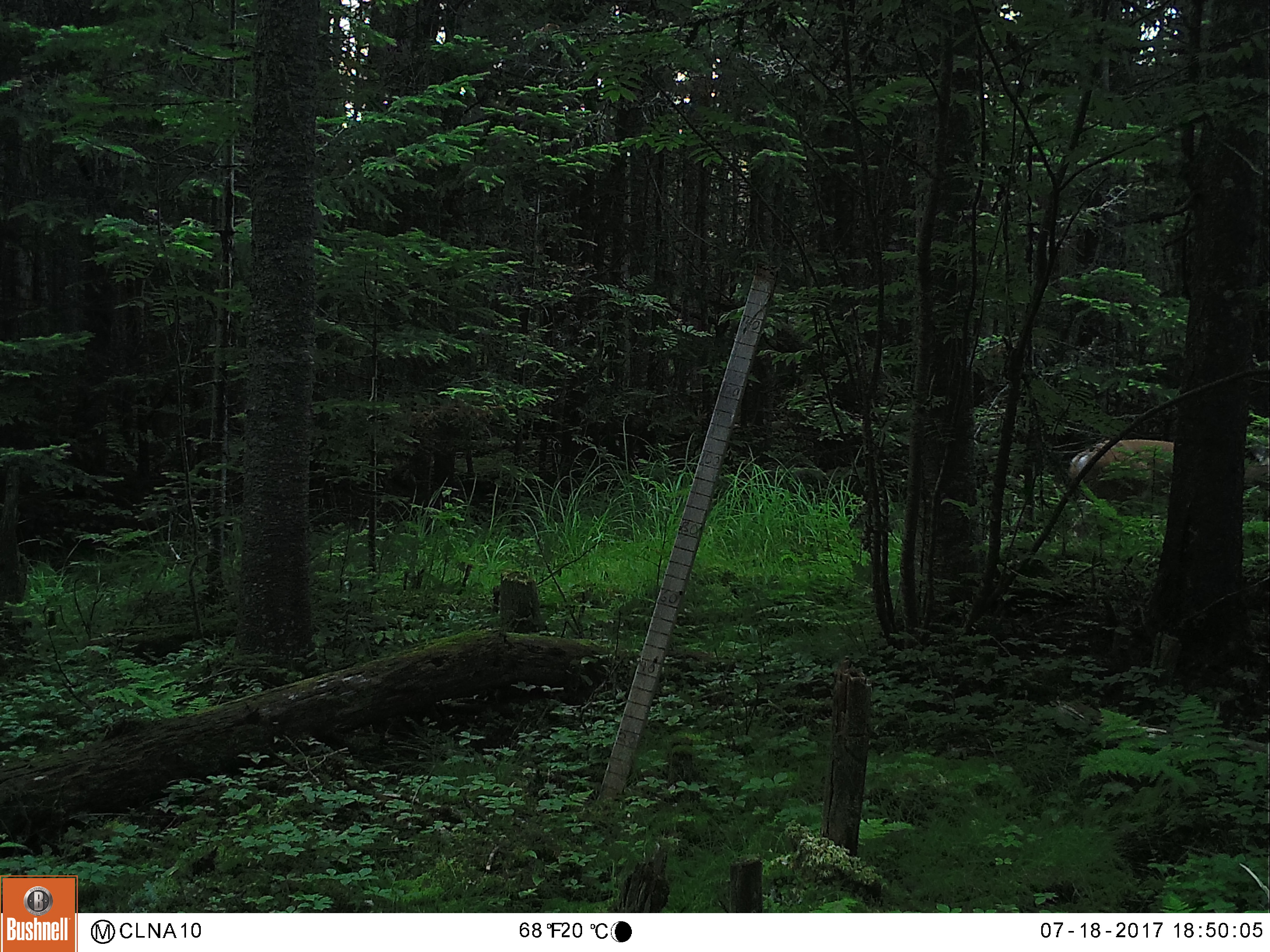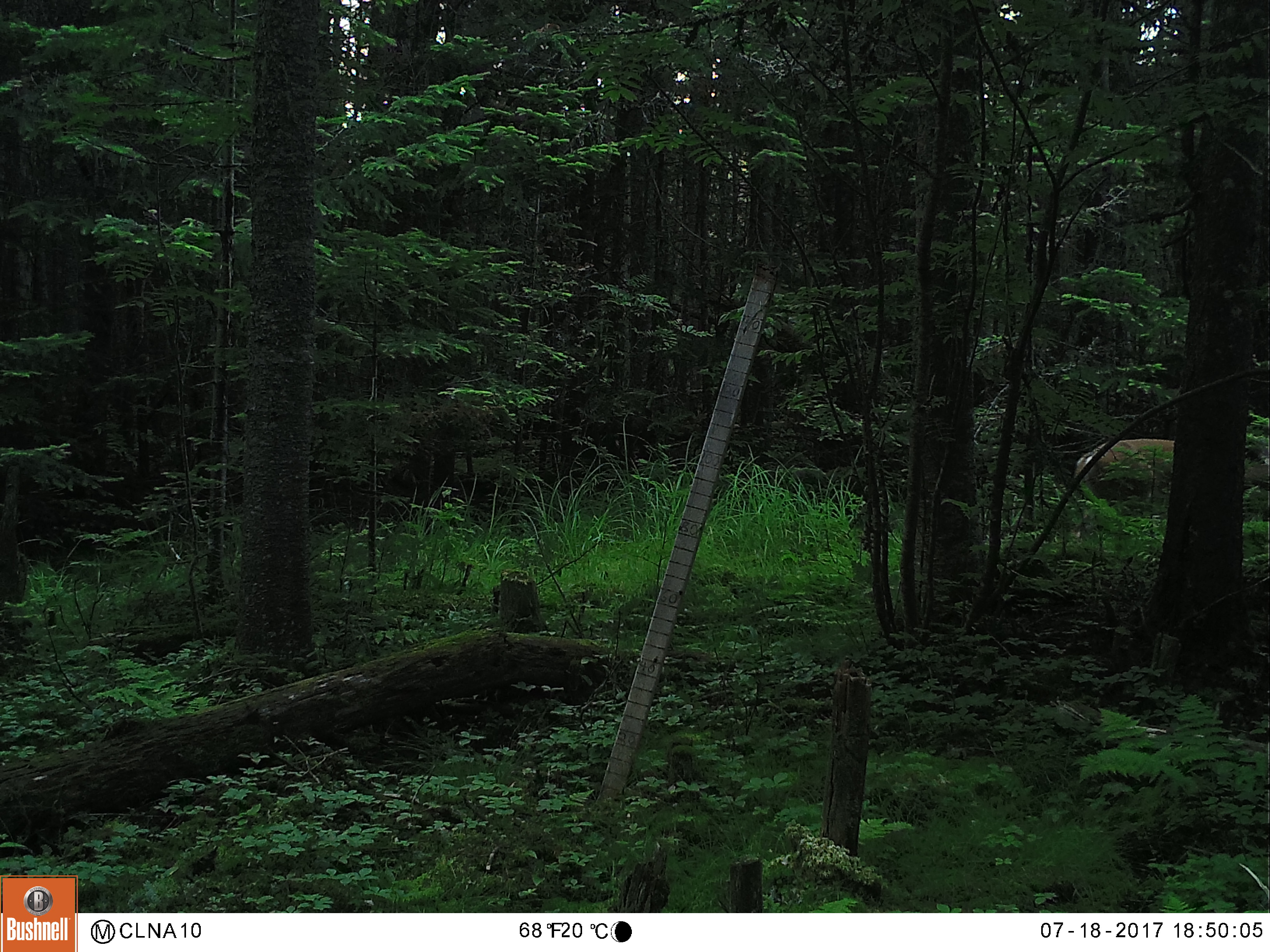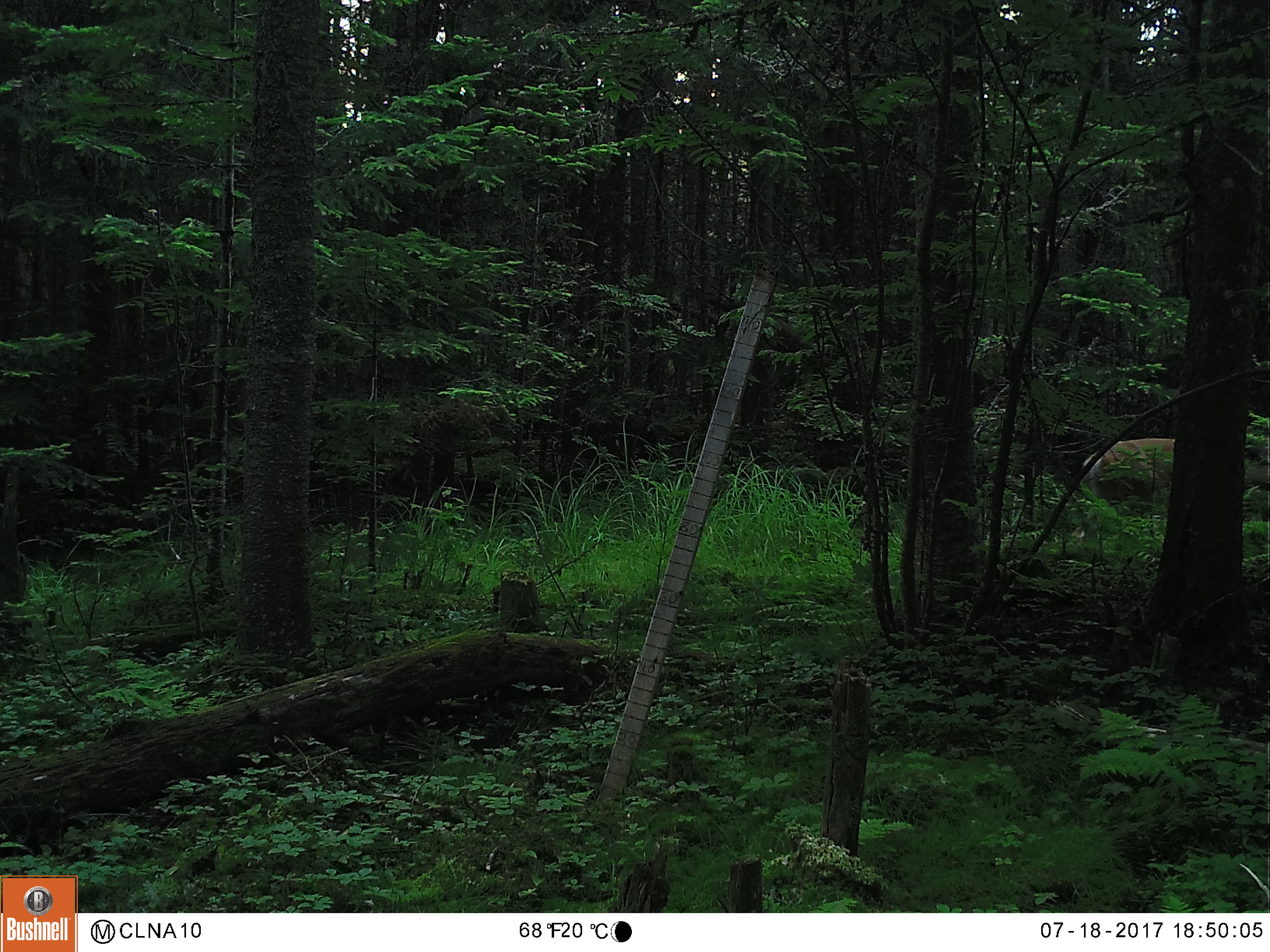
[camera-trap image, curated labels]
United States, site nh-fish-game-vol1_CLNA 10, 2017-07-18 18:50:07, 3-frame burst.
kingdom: Animalia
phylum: Chordata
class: Mammalia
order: Artiodactyla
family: Cervidae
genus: Odocoileus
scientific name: Odocoileus virginianus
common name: white-tailed deer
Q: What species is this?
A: White-tailed deer (Odocoileus virginianus).